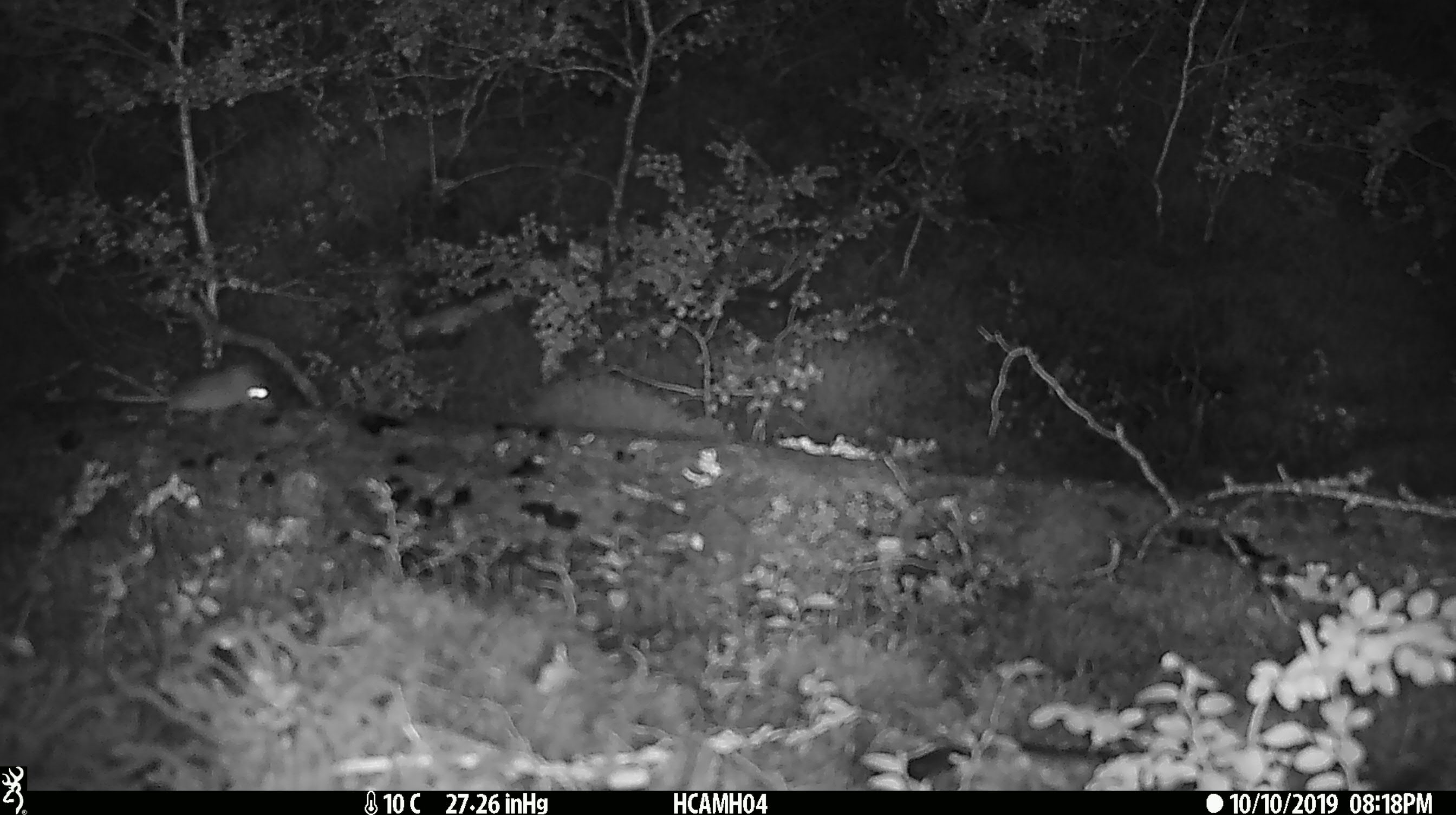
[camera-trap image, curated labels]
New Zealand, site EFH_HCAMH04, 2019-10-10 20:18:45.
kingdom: Animalia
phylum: Chordata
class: Mammalia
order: Rodentia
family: Muridae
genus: Mus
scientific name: Mus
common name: mouse